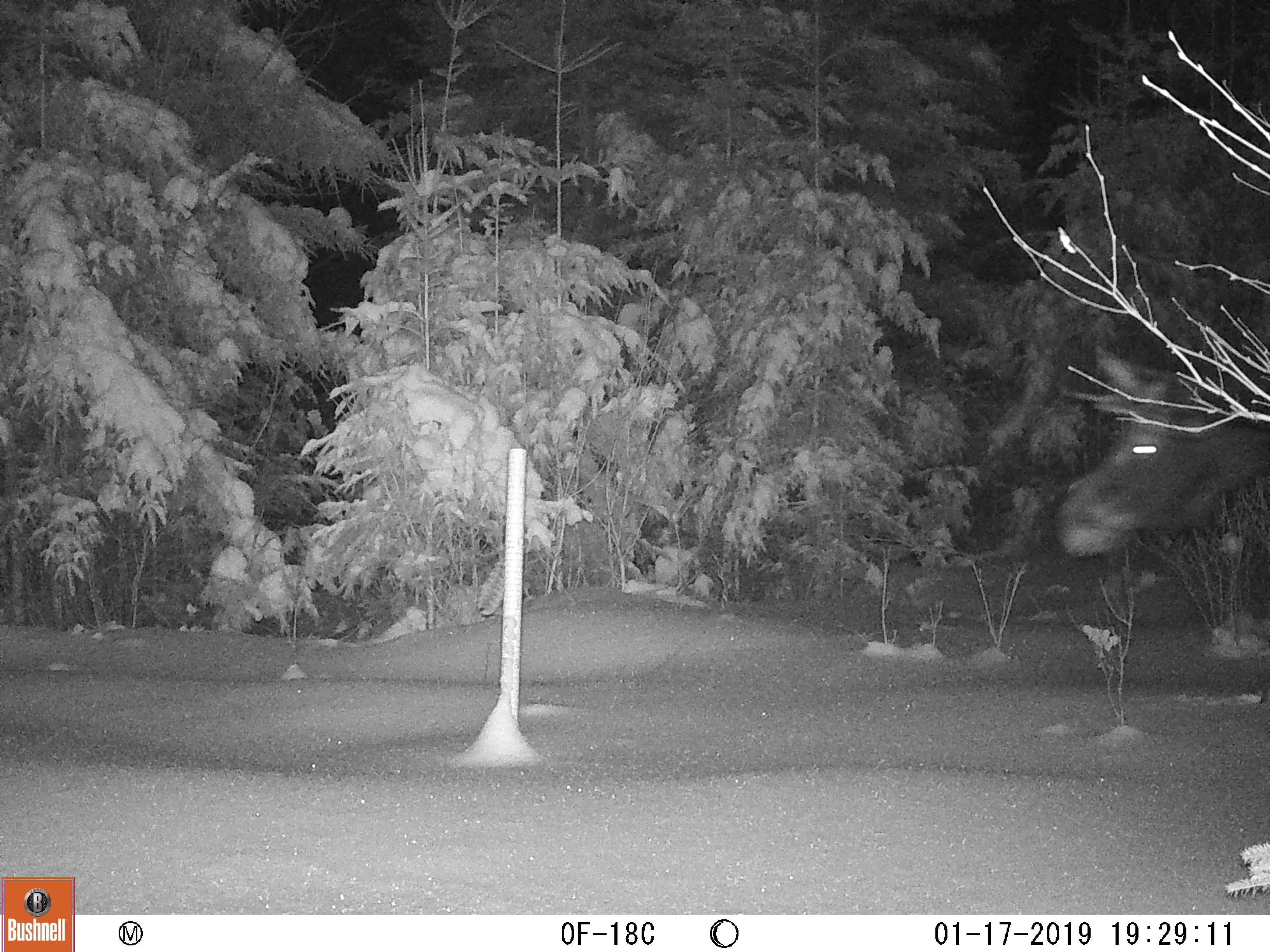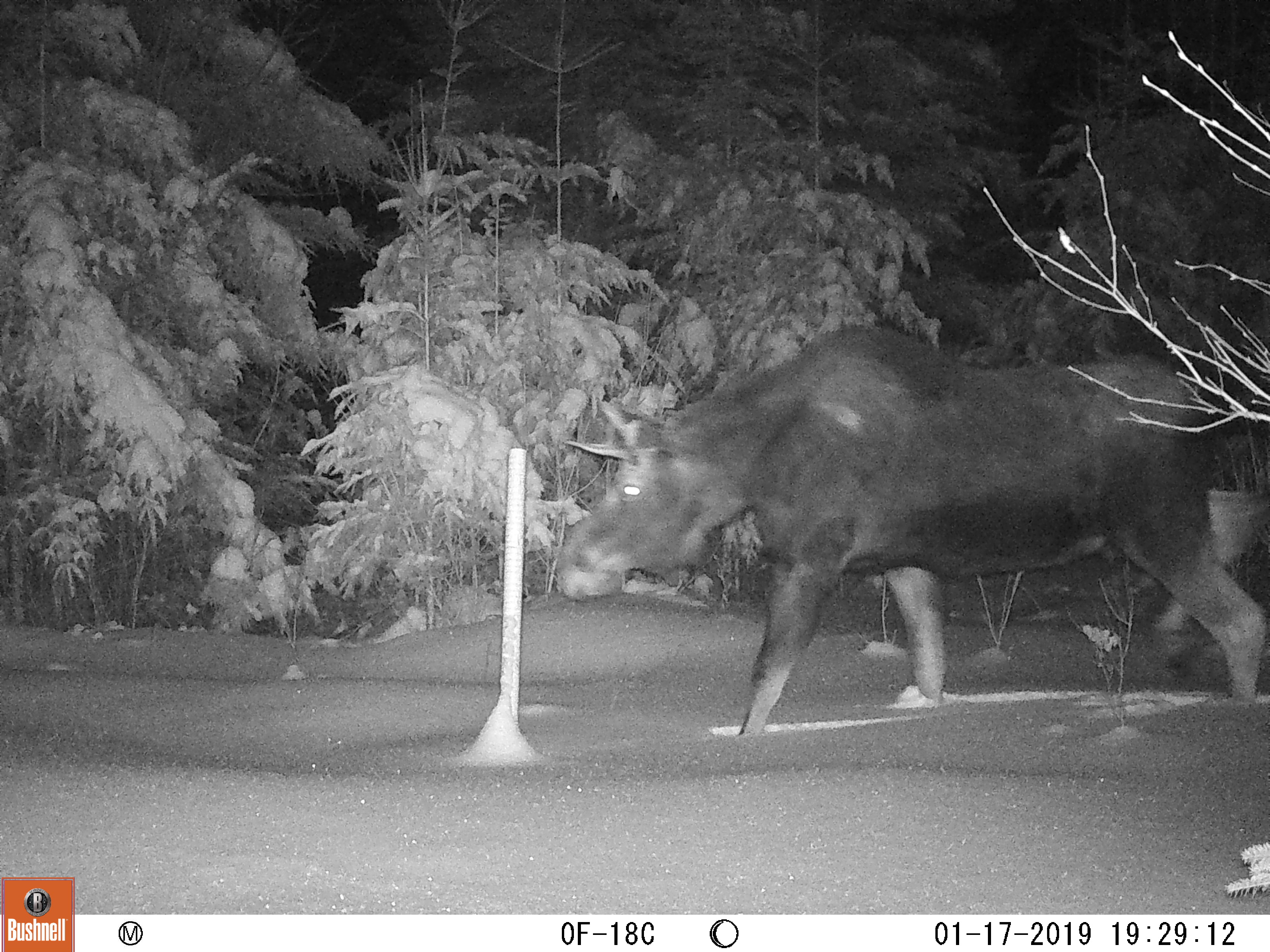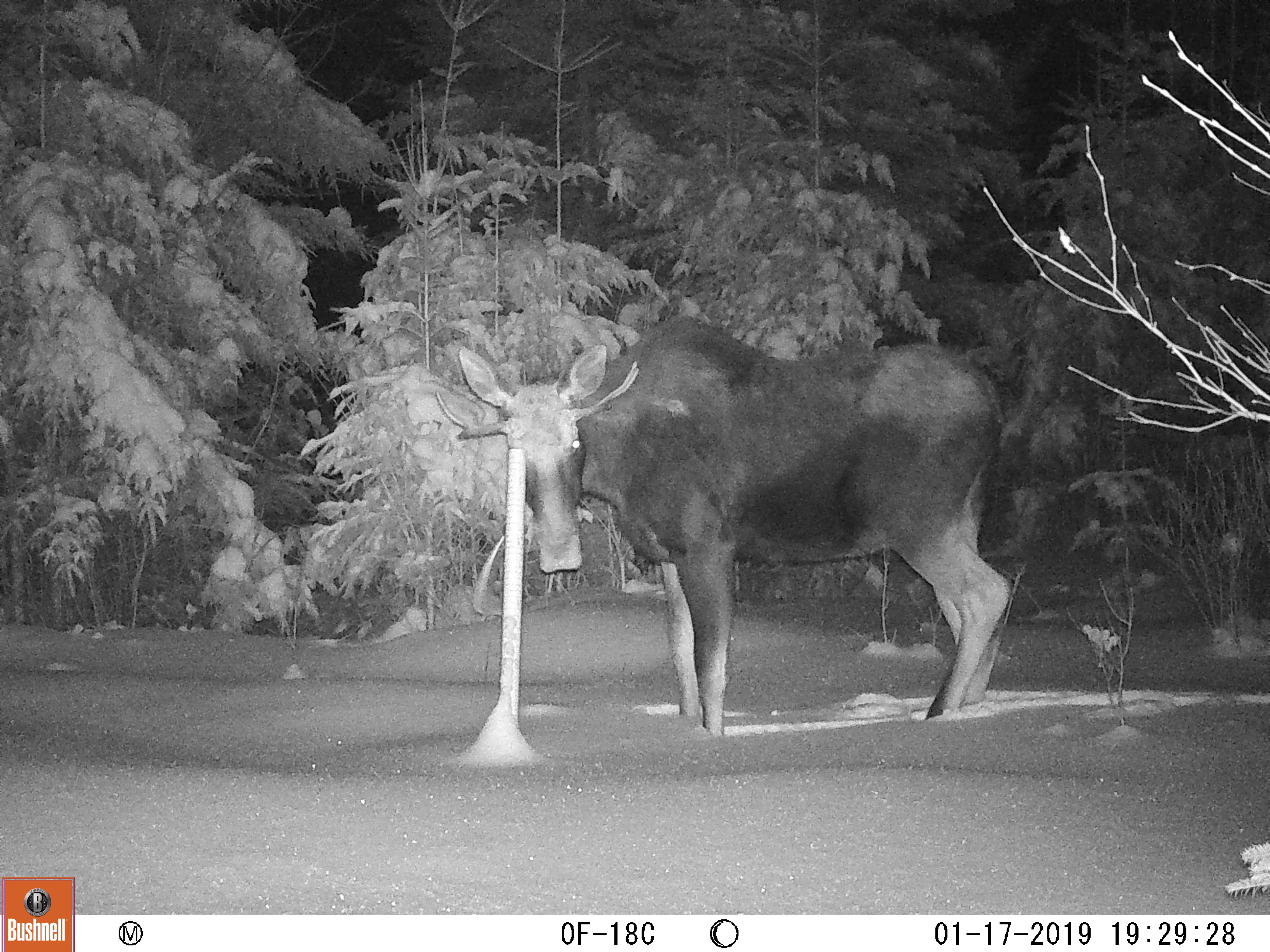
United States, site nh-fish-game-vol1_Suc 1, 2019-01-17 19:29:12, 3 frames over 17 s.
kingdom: Animalia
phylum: Chordata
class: Mammalia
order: Artiodactyla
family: Cervidae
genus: Alces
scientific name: Alces alces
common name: moose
Moose (Alces alces).